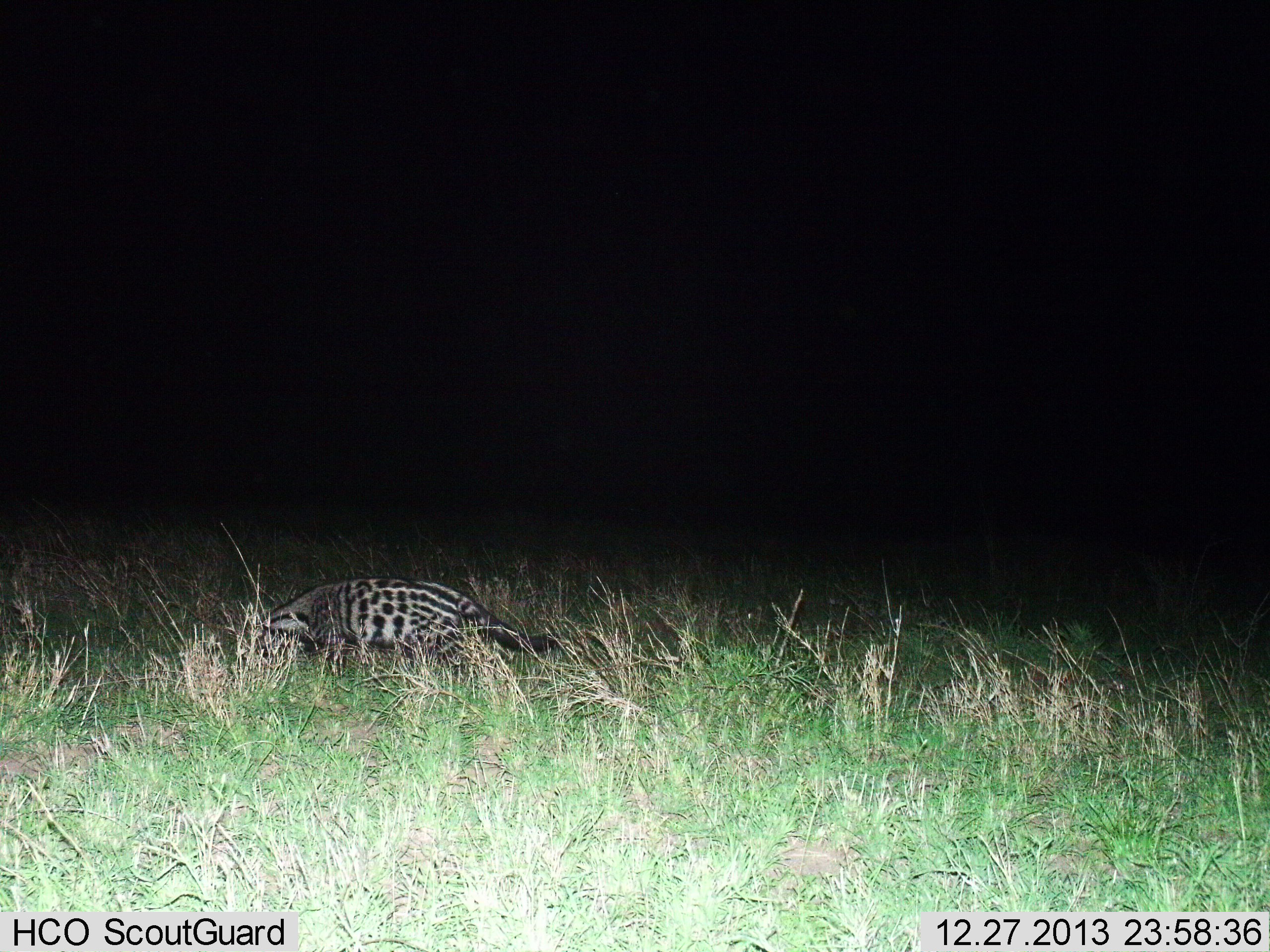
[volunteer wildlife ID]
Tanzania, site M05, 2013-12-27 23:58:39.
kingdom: Animalia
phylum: Chordata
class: Mammalia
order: Carnivora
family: Viverridae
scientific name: Viverridae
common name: civet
Civet (Viverridae), count 1. Behavior (volunteer vote fractions): standing 40%, resting 0%, moving 60%, interacting 0%. Young present (vote fraction): 0%. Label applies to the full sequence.